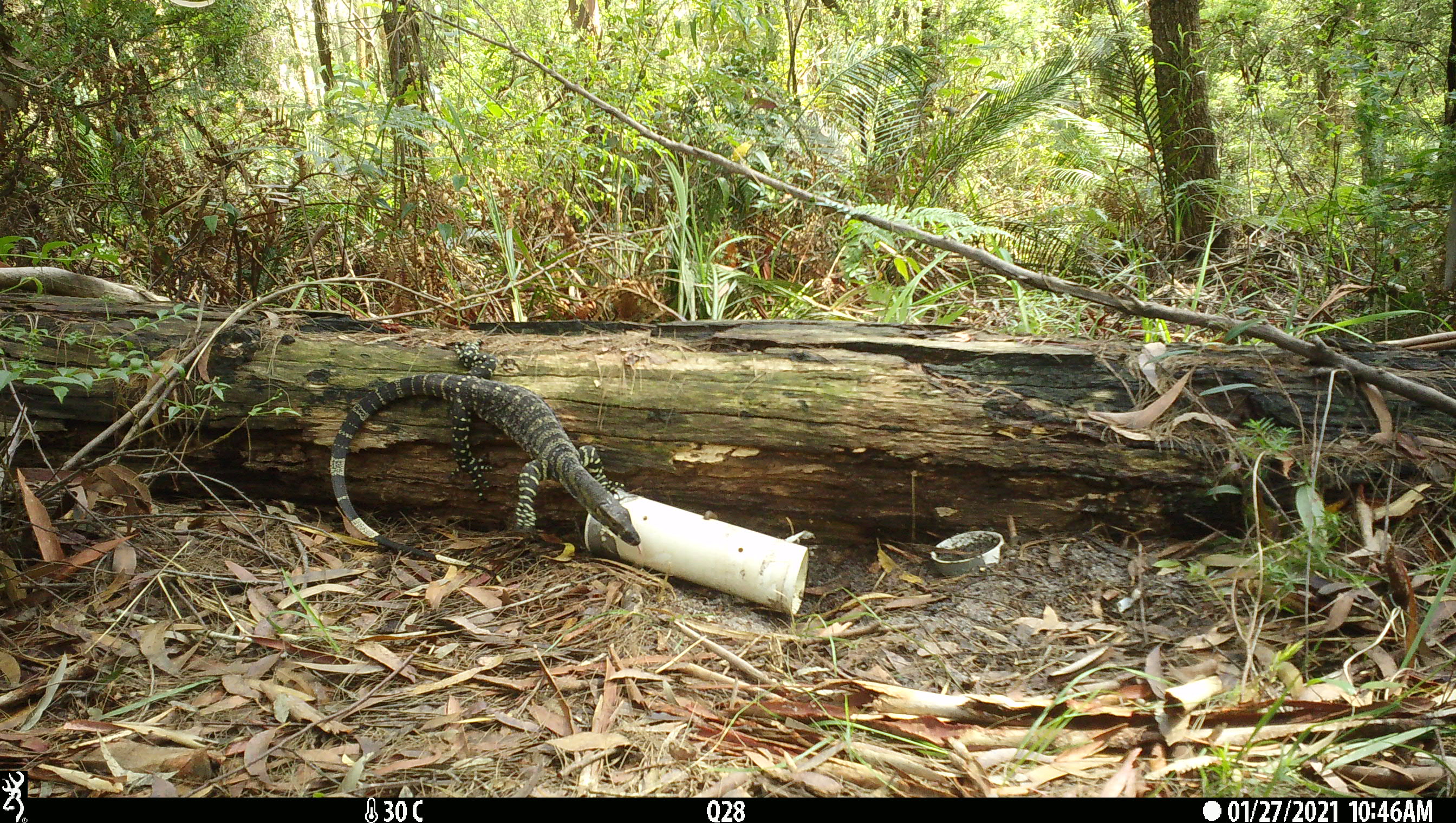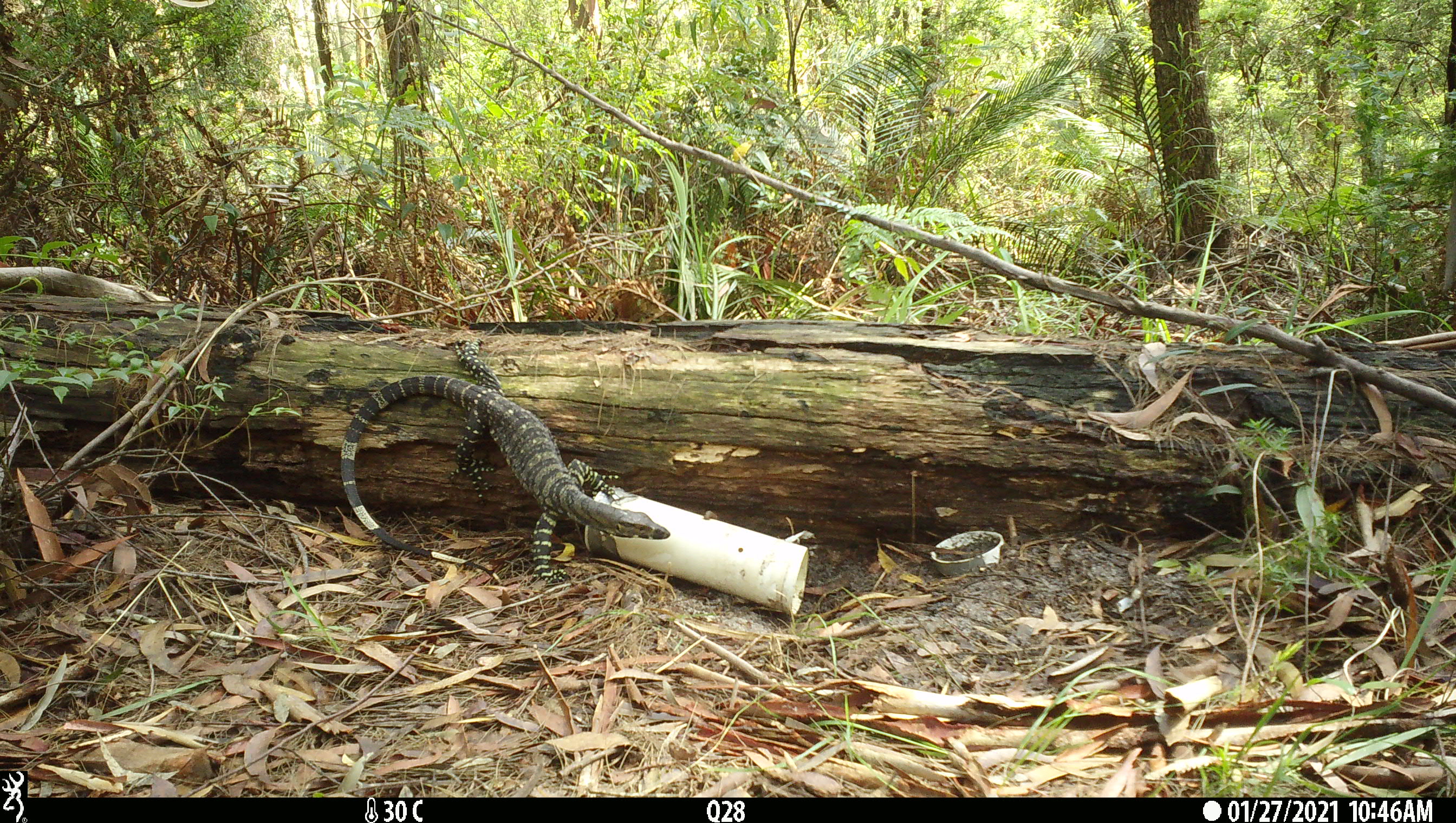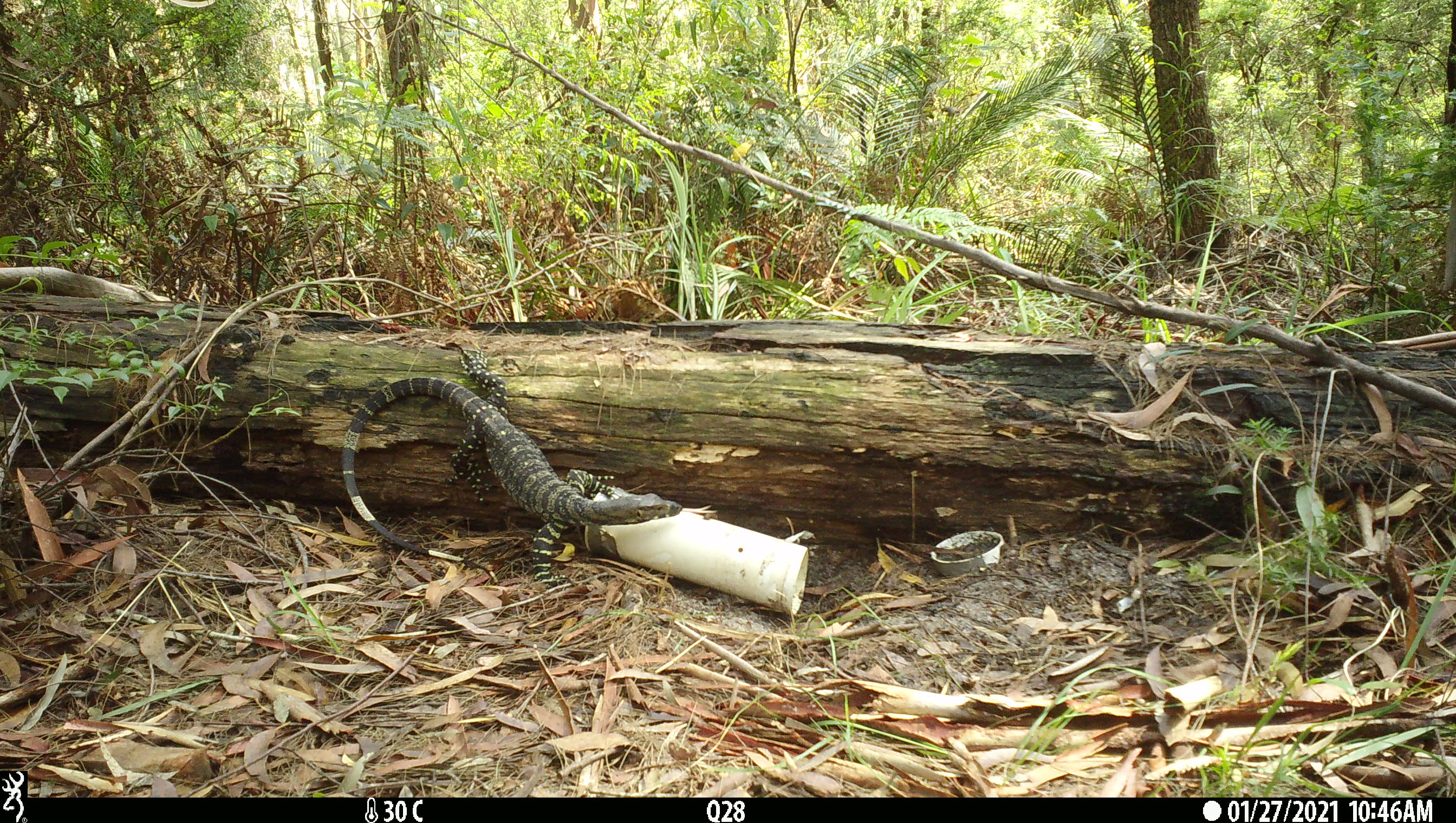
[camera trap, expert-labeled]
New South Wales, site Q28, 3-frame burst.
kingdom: Animalia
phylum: Chordata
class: Reptilia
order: Squamata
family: Varanidae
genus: Varanus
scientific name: Varanus varius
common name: lace monitor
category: goanna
Goanna (lace monitor) (Varanus varius).